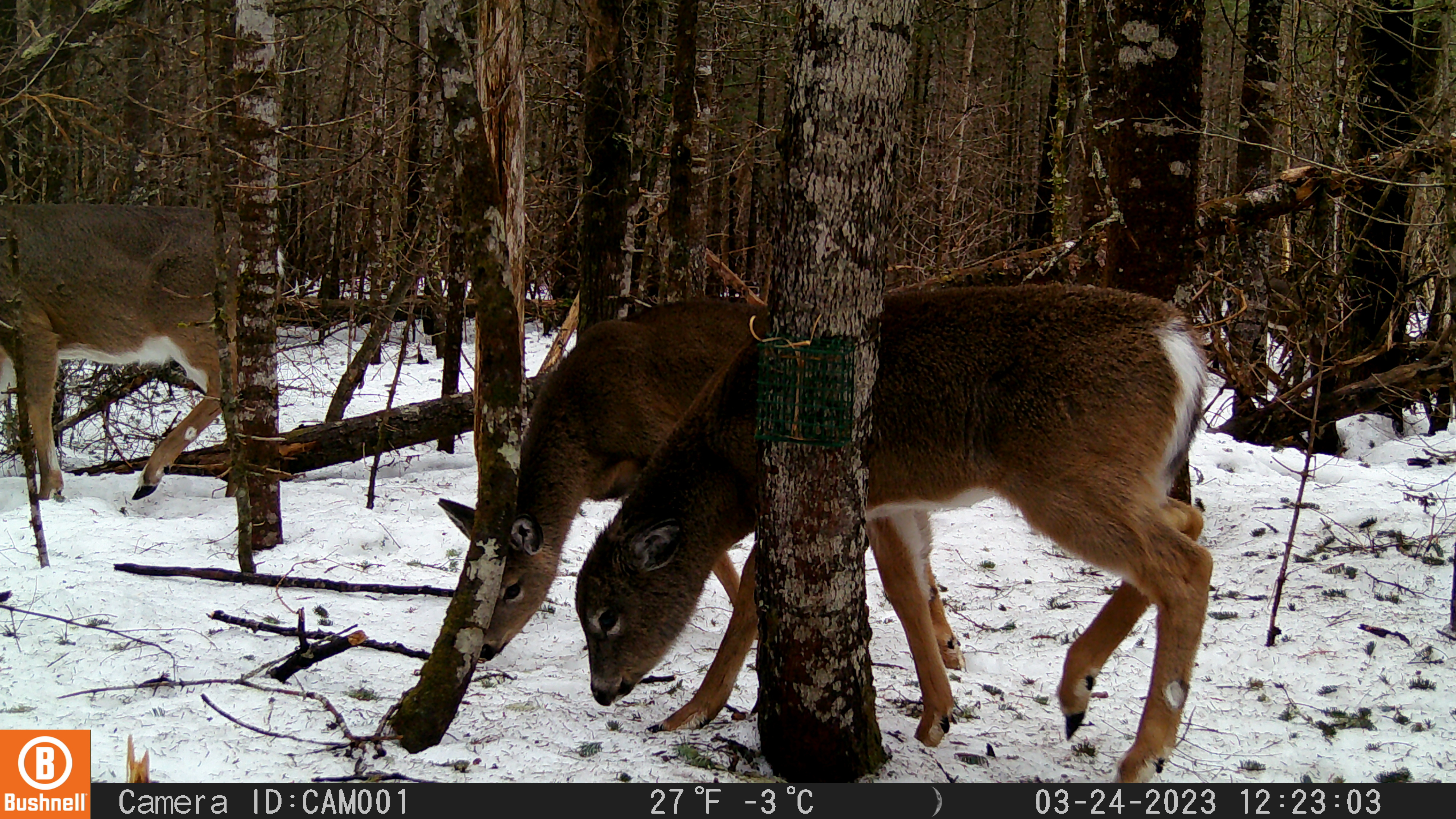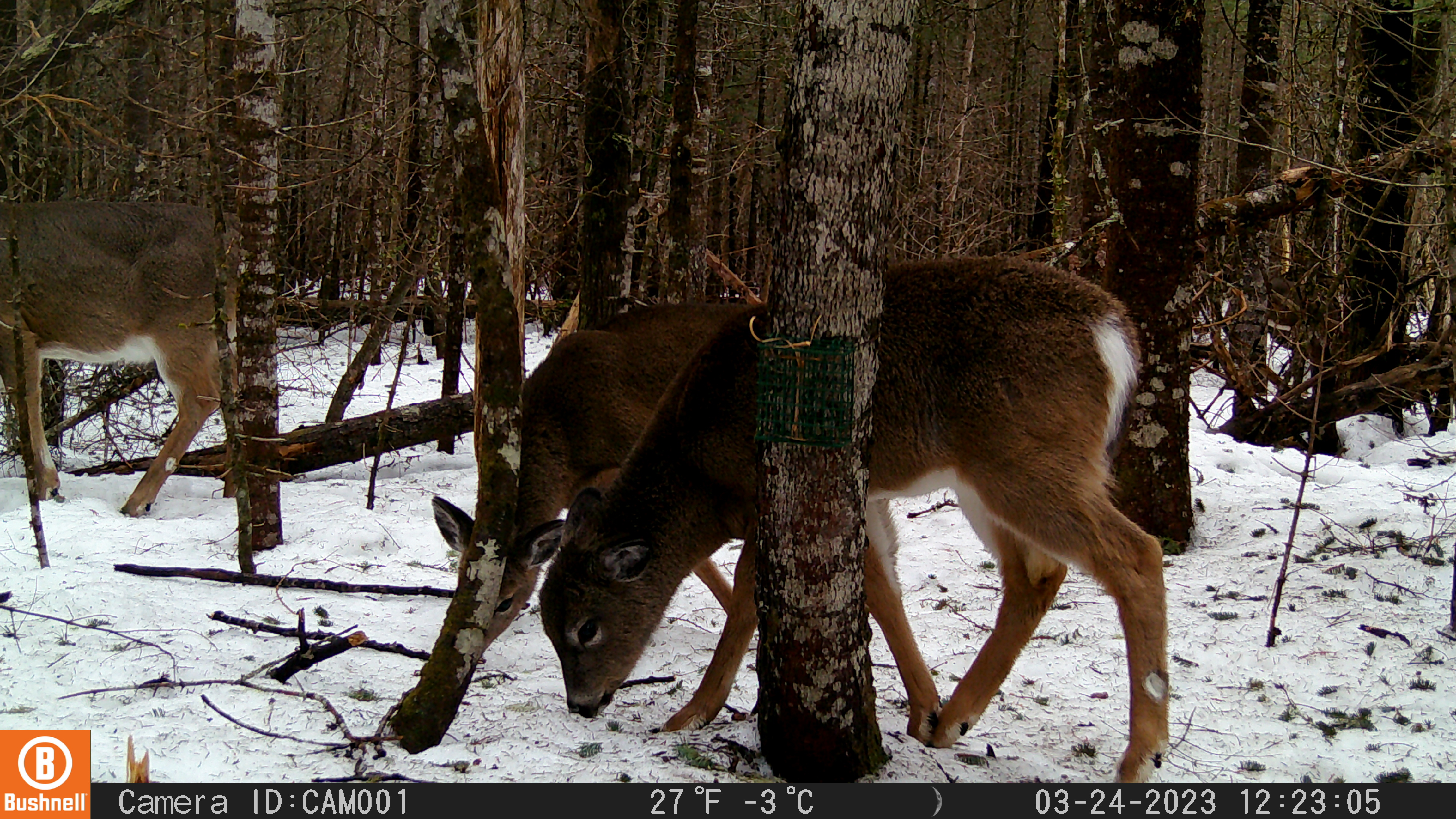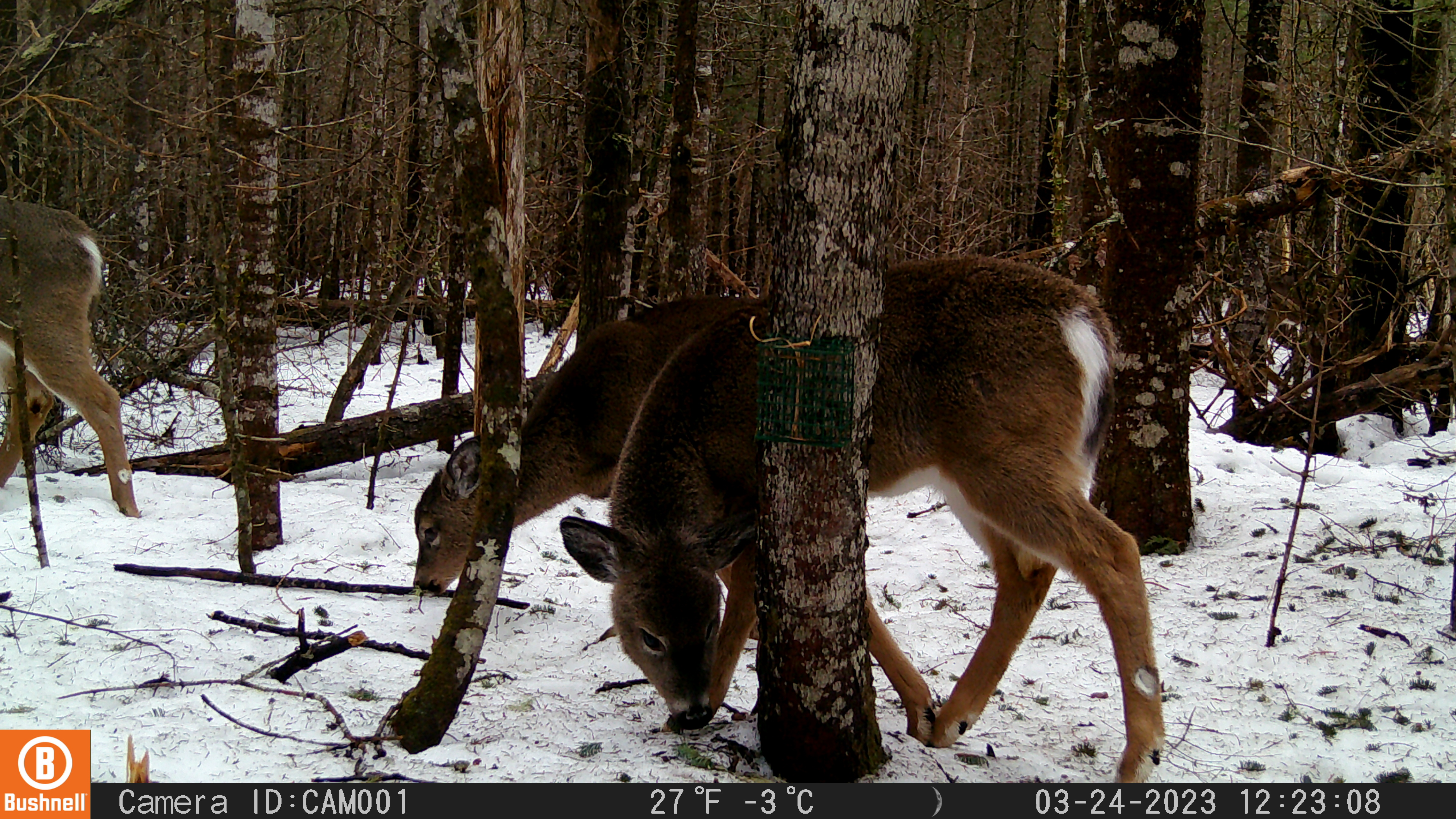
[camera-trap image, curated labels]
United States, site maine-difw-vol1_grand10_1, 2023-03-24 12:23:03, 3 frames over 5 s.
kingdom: Animalia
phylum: Chordata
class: Mammalia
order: Artiodactyla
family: Cervidae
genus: Odocoileus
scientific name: Odocoileus virginianus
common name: white-tailed deer